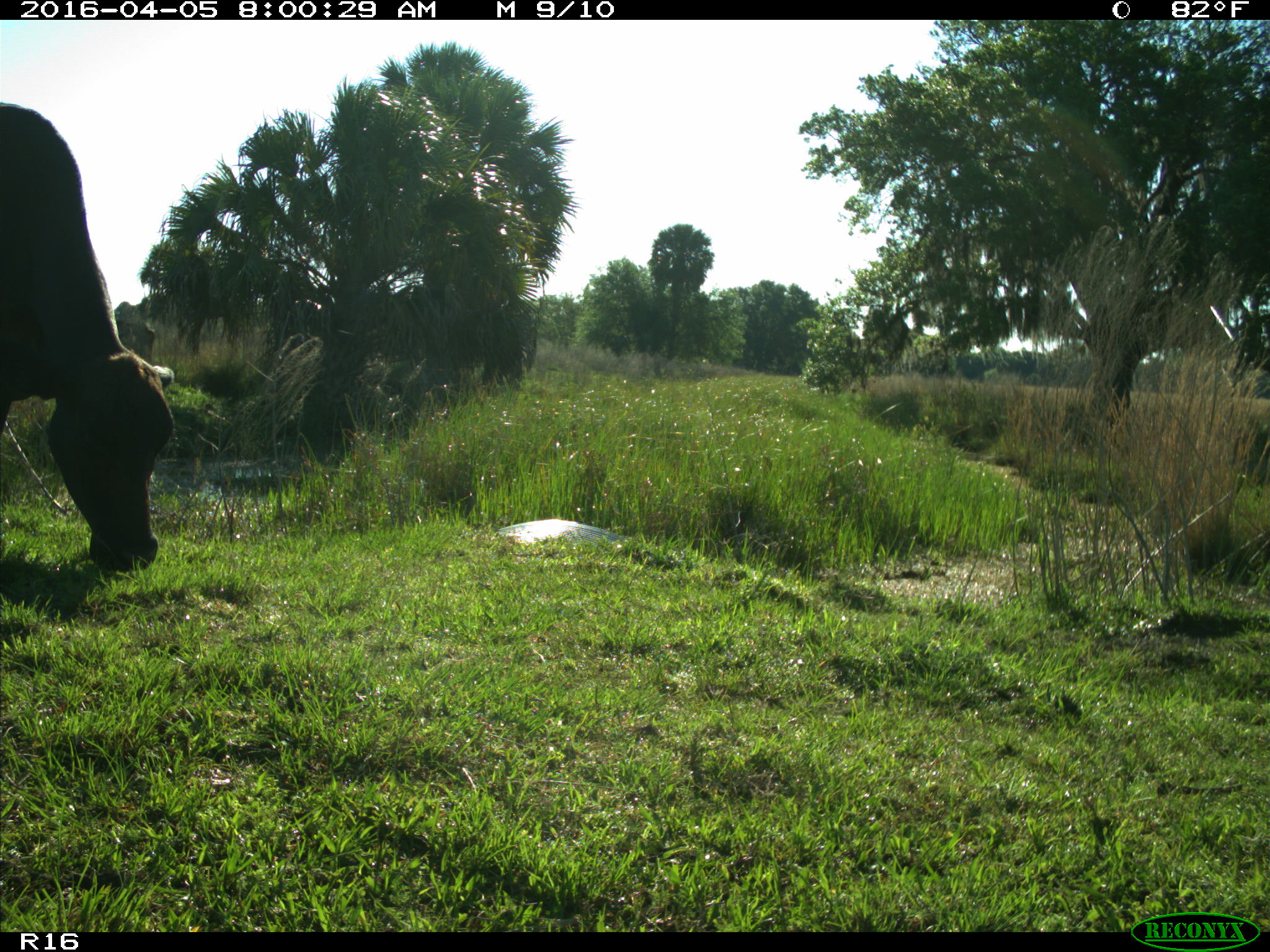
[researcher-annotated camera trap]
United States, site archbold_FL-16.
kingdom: Animalia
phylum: Chordata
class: Mammalia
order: Artiodactyla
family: Bovidae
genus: Bos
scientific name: Bos taurus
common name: domestic cow